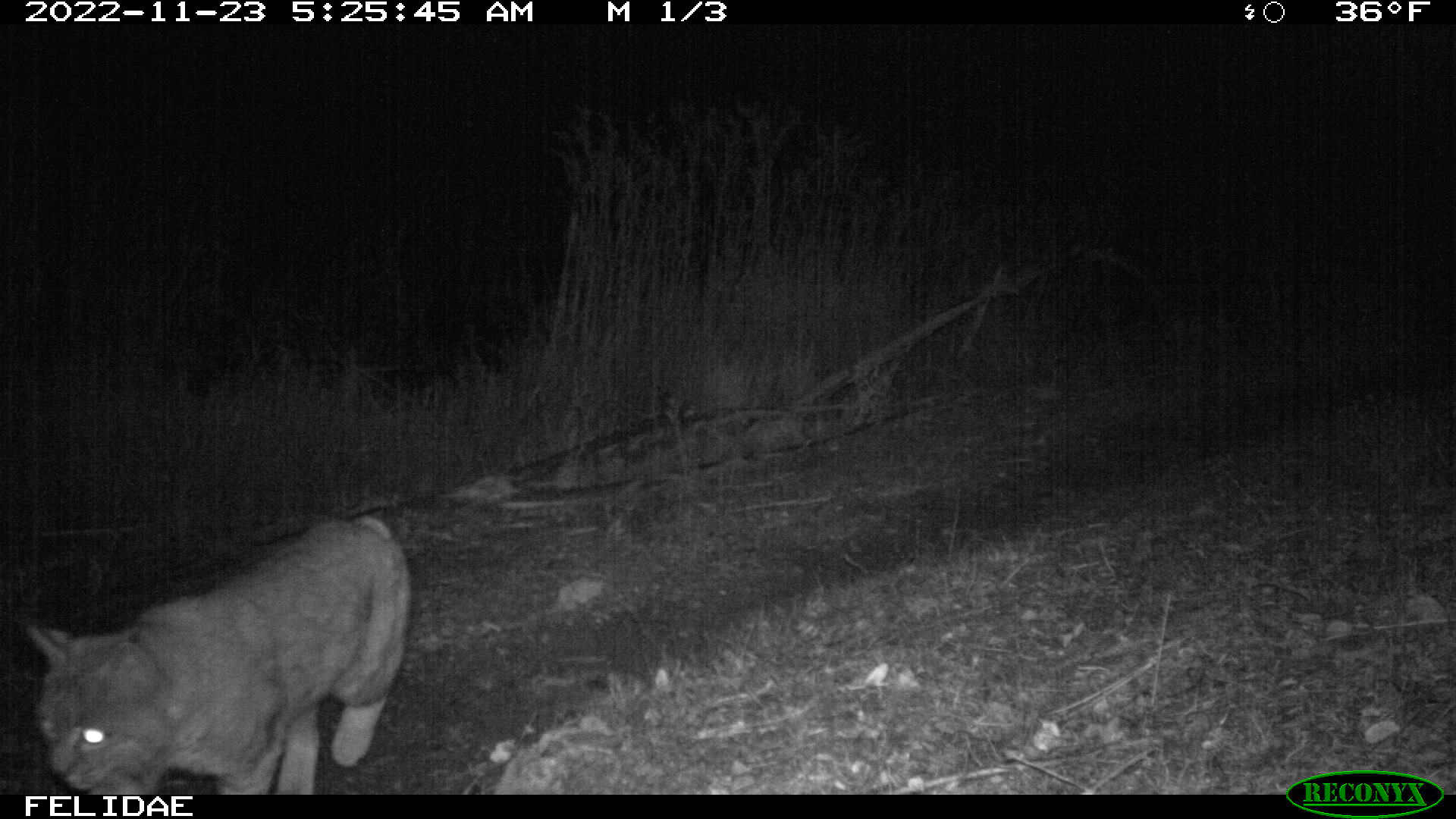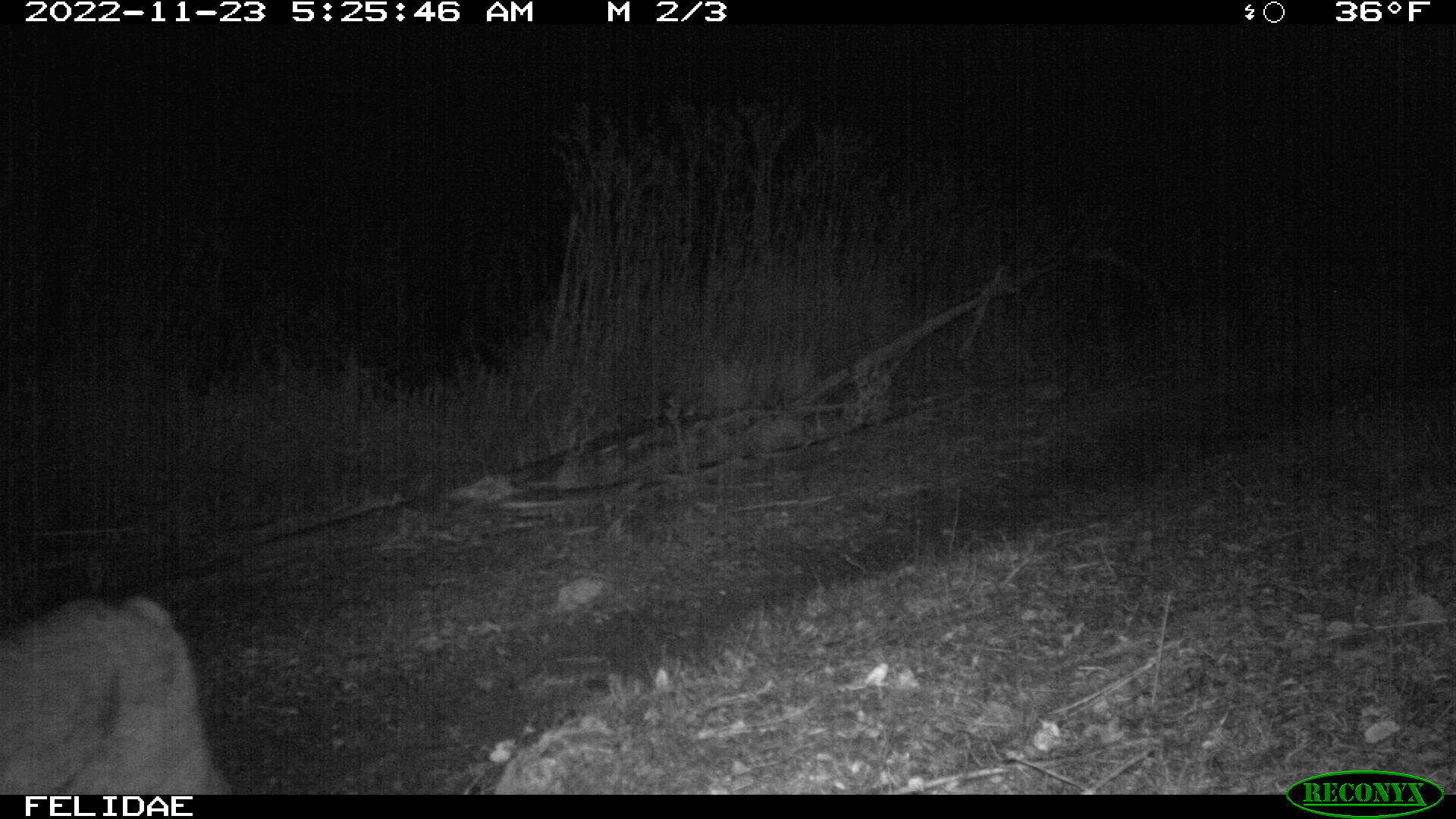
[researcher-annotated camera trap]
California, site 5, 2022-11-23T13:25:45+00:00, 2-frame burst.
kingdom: Animalia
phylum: Chordata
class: Mammalia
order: Carnivora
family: Felidae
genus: Lynx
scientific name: Lynx rufus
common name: bobcat